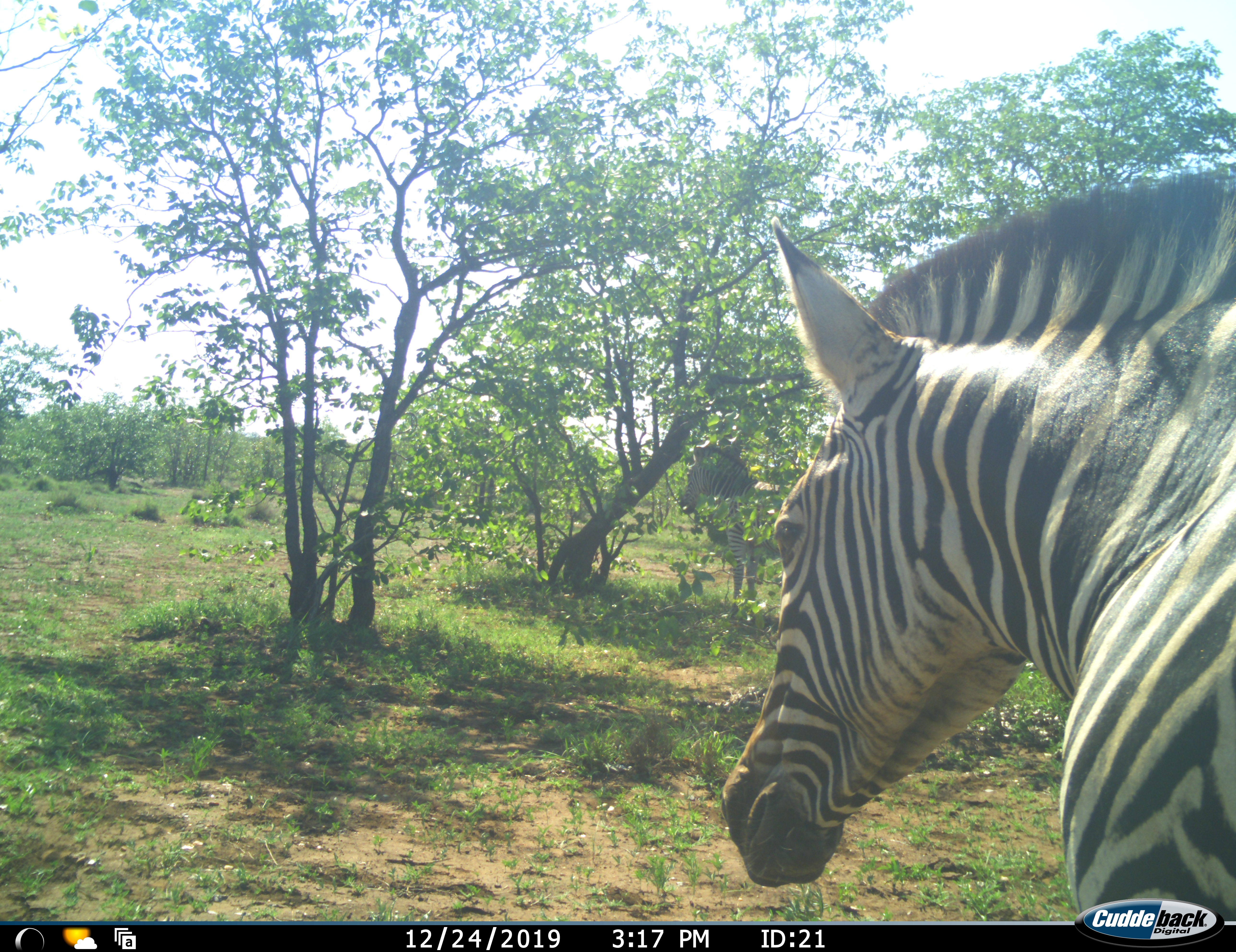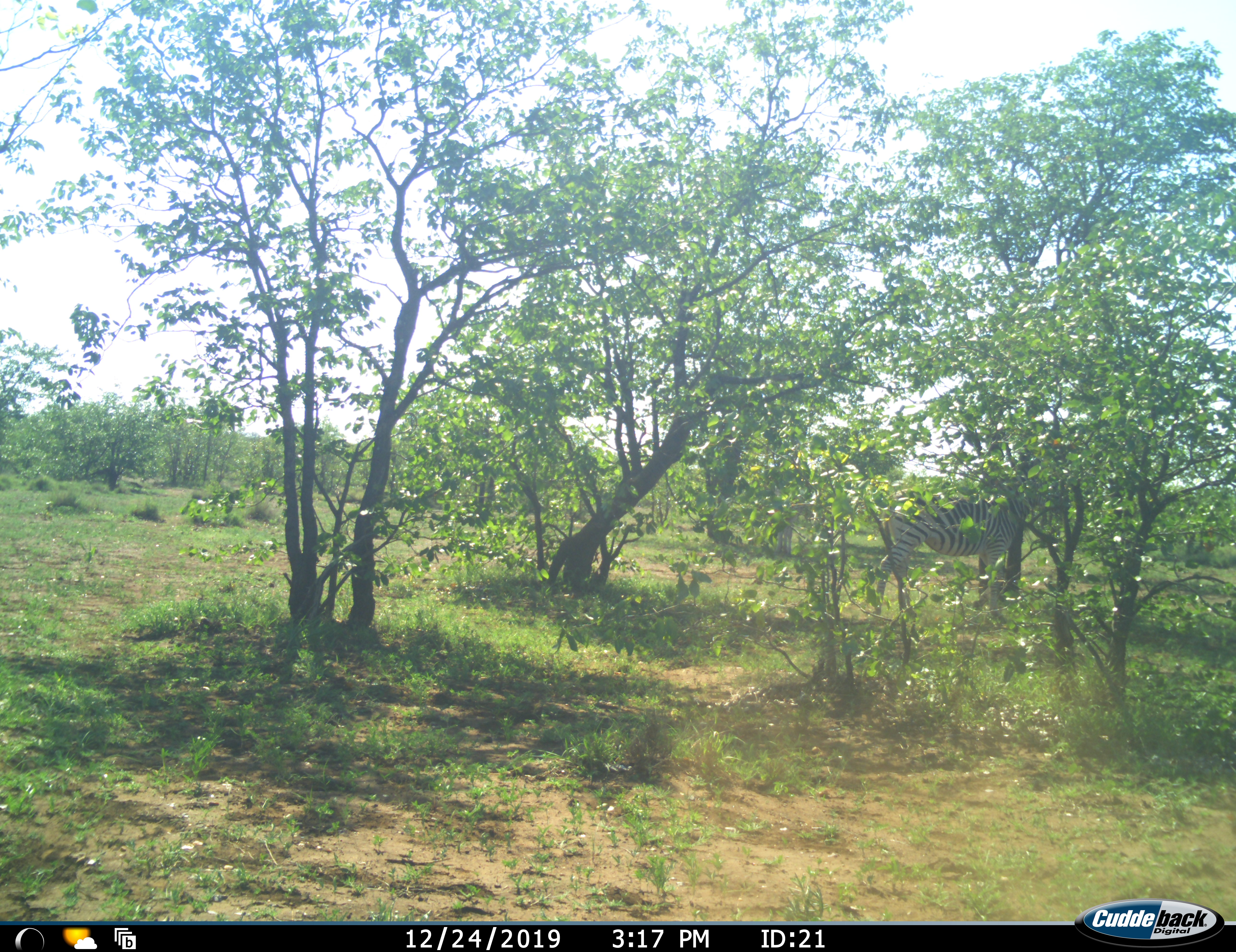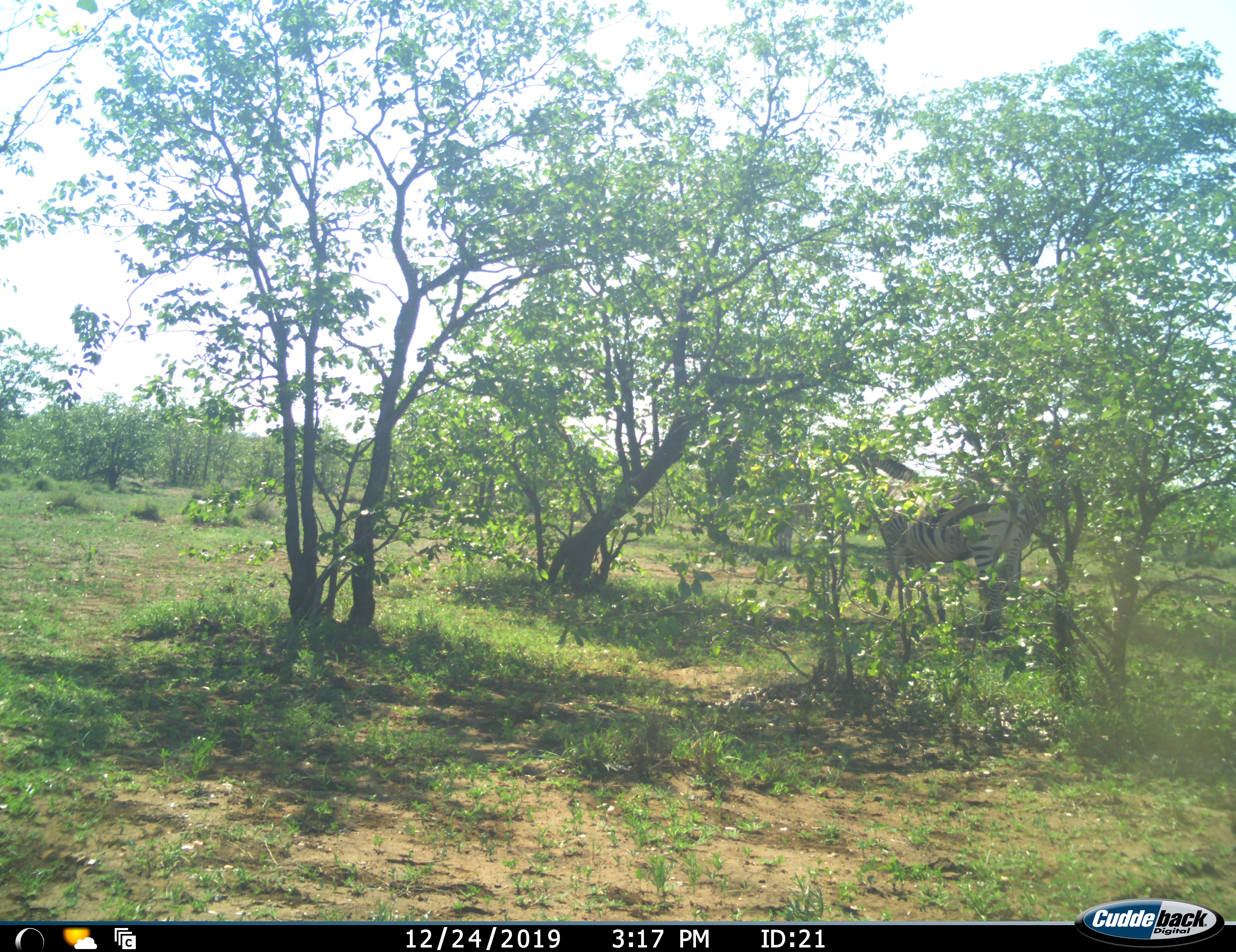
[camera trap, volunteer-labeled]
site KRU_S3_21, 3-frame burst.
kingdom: Animalia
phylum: Chordata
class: Mammalia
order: Perissodactyla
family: Equidae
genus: Equus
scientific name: Equus quagga burchellii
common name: burchell's zebra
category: zebraburchells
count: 2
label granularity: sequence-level